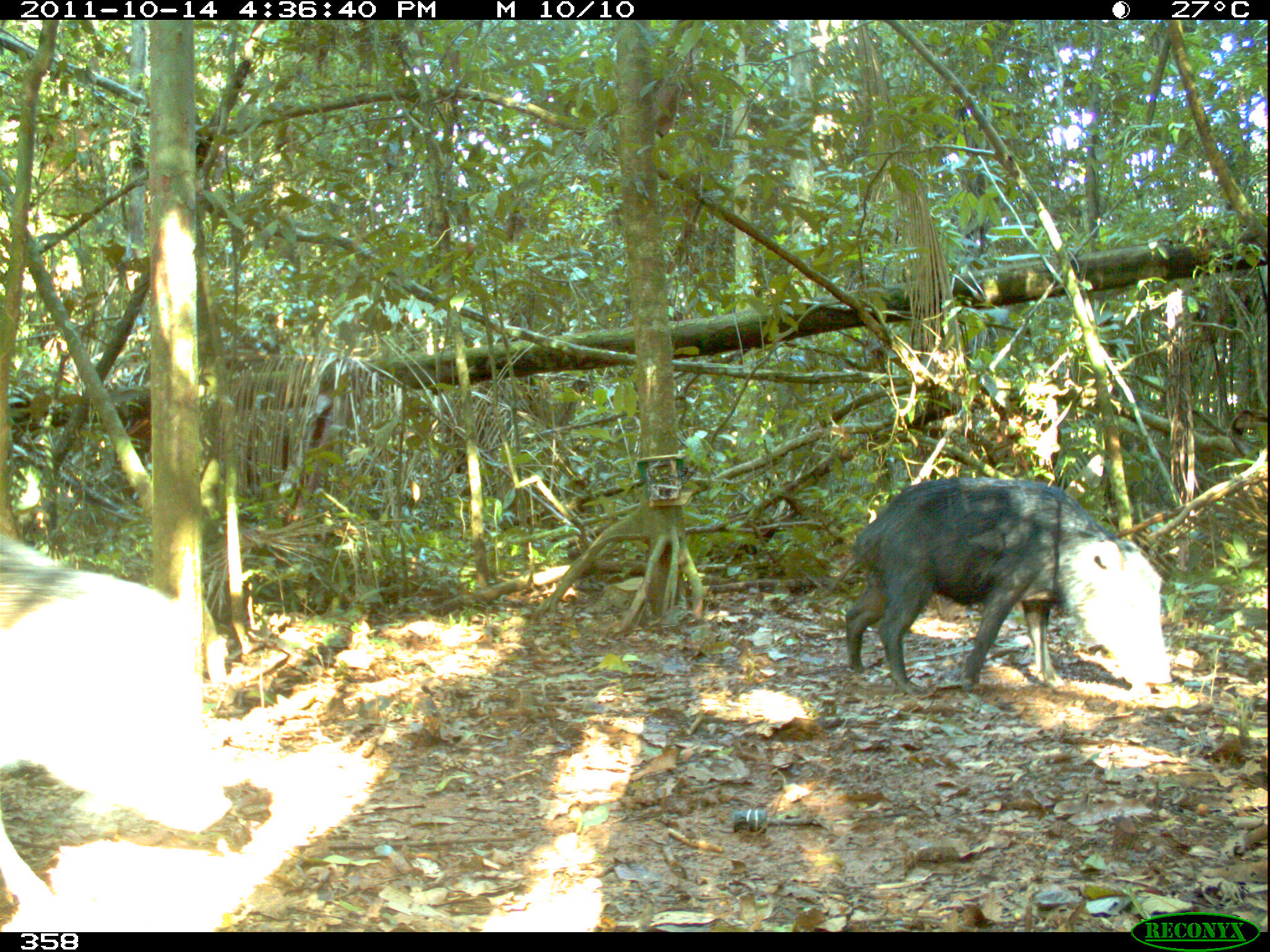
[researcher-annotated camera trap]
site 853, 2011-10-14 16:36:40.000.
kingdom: Animalia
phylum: Chordata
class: Mammalia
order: Artiodactyla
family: Tayassuidae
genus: Tayassu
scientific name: Tayassu pecari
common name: white-lipped peccary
Tayassu pecari (white-lipped peccary).